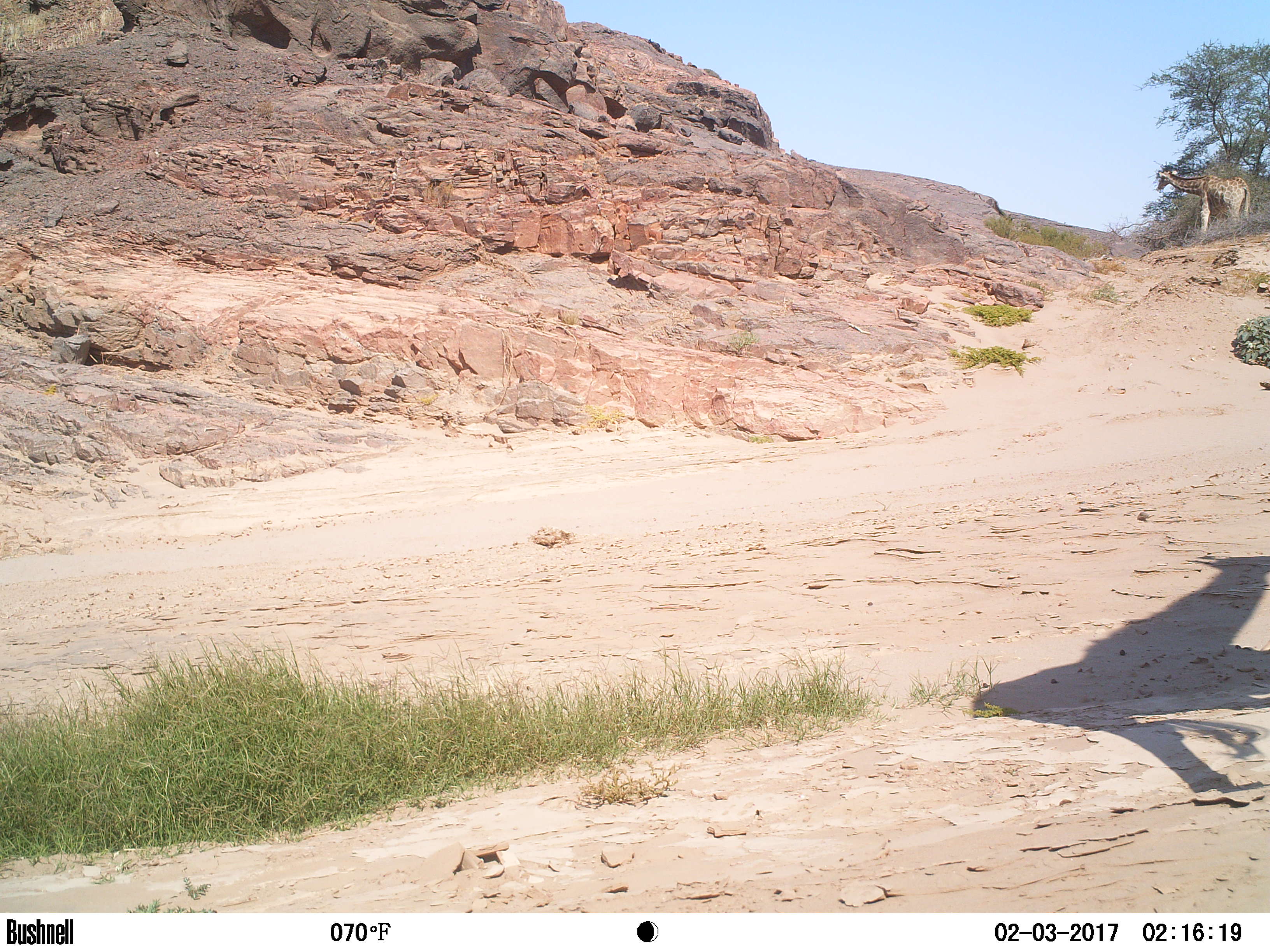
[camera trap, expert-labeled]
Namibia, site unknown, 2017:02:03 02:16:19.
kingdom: Animalia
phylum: Chordata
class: Mammalia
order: Artiodactyla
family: Giraffidae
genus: Giraffa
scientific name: Giraffa camelopardalis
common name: giraffe